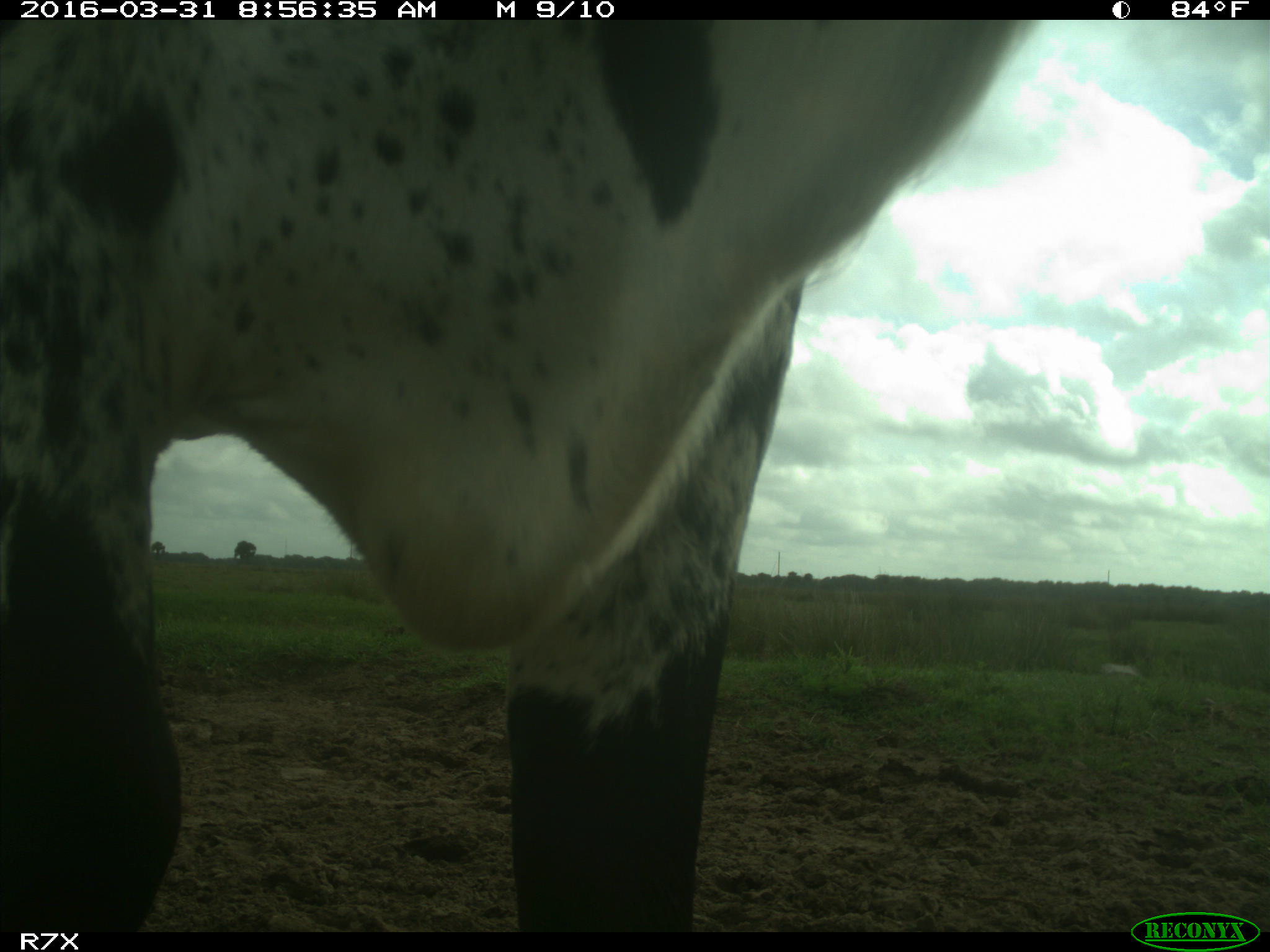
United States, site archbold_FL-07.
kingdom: Animalia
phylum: Chordata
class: Mammalia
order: Artiodactyla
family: Bovidae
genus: Bos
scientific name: Bos taurus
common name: domestic cow